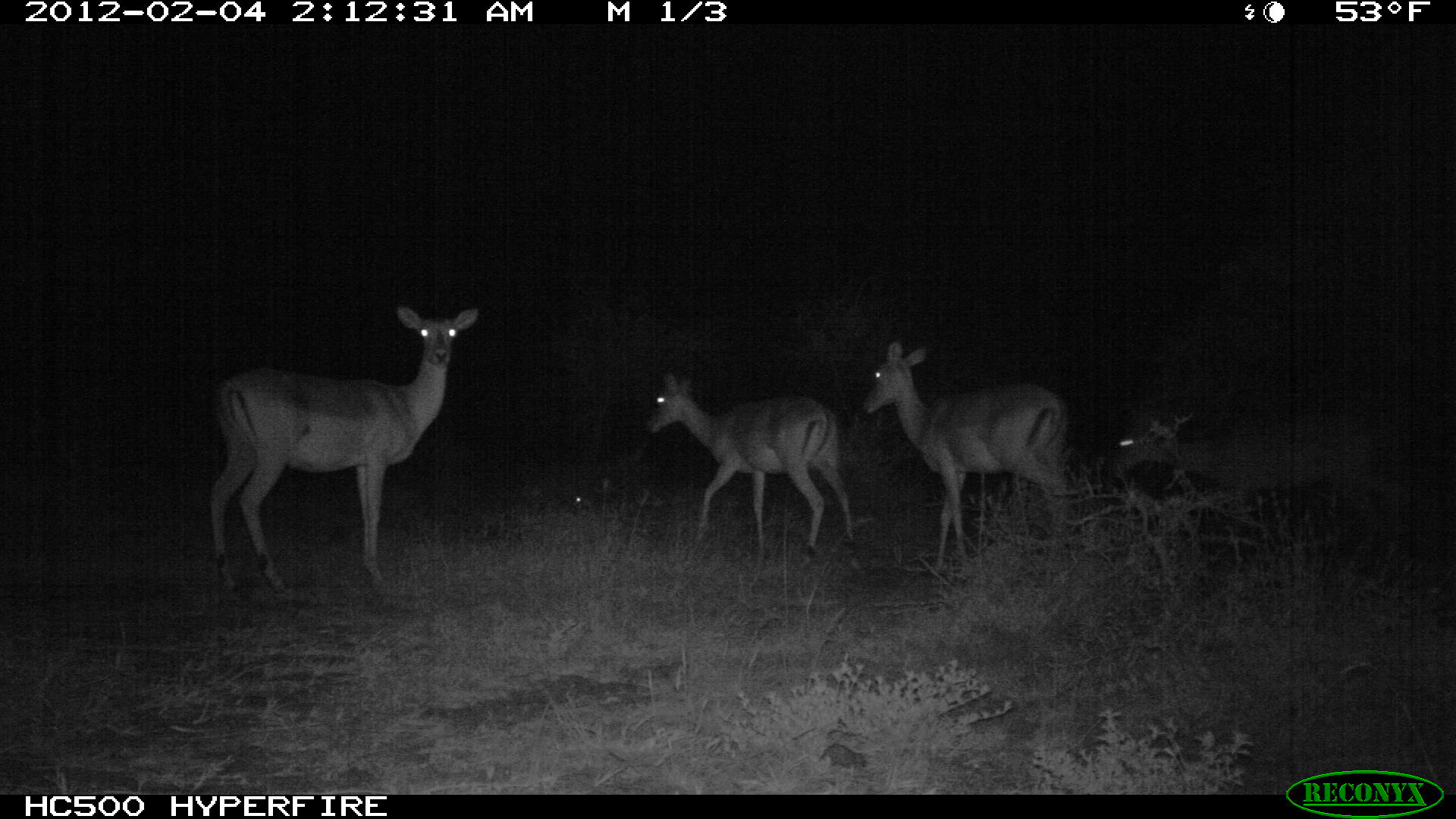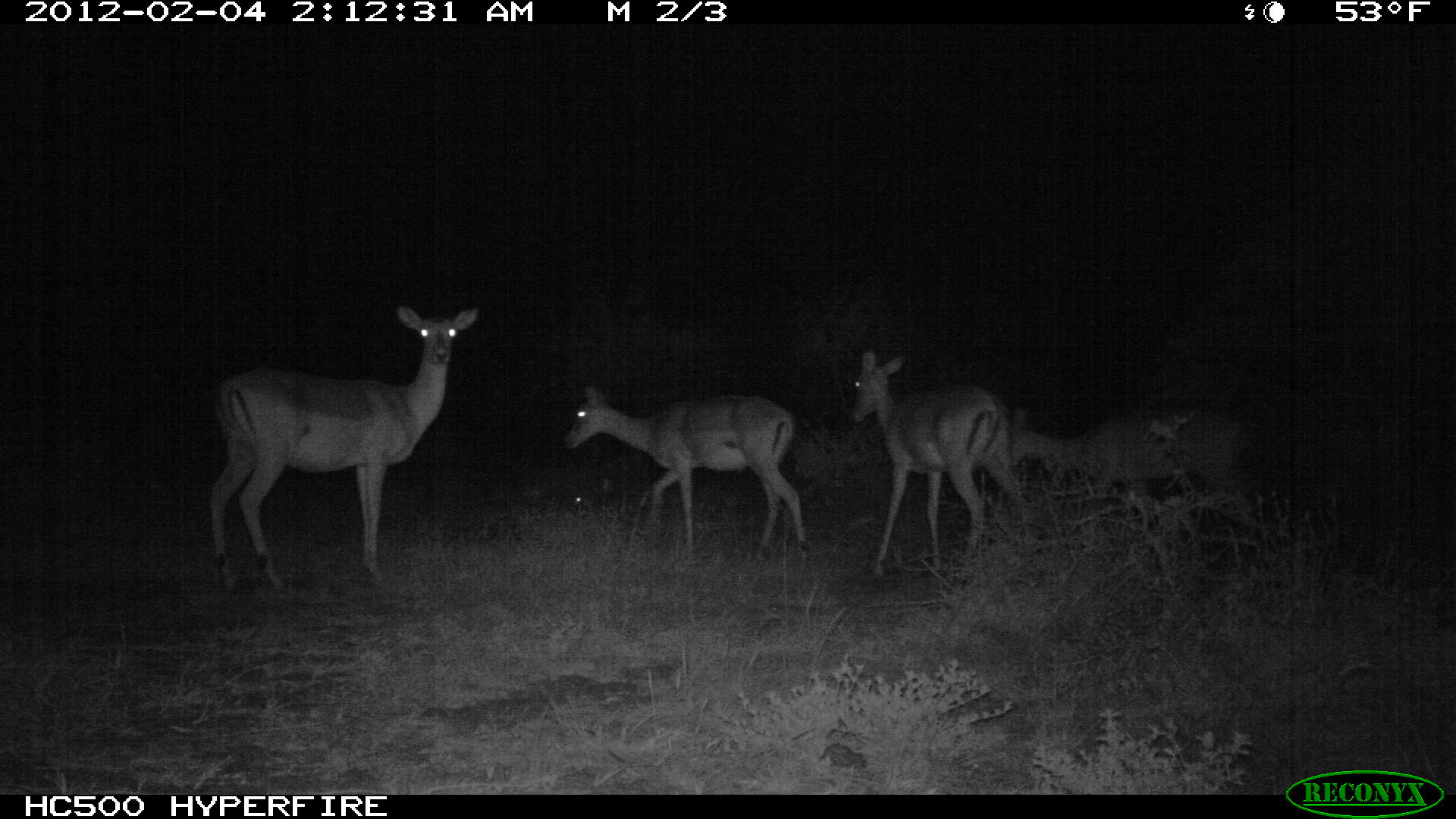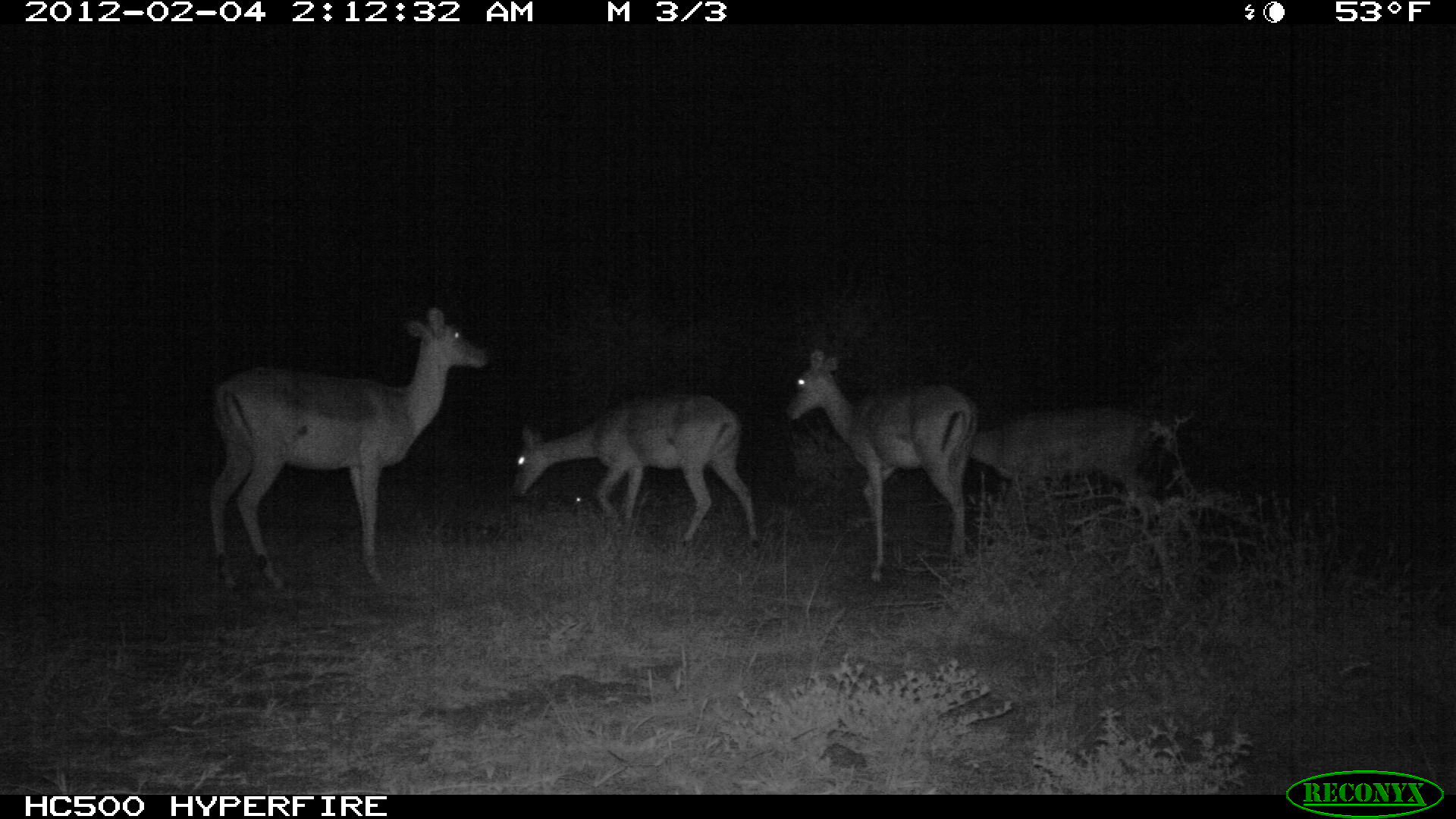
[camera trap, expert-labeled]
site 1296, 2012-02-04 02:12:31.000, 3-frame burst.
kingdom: Animalia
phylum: Chordata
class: Mammalia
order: Artiodactyla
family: Bovidae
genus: Aepyceros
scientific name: Aepyceros melampus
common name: impala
Aepyceros melampus (impala), count 4.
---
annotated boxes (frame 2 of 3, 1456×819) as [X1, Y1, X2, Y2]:
aepyceros melampus: [204, 301, 481, 590]; [558, 381, 808, 563]; [843, 348, 1022, 580]; [1008, 400, 1258, 517]